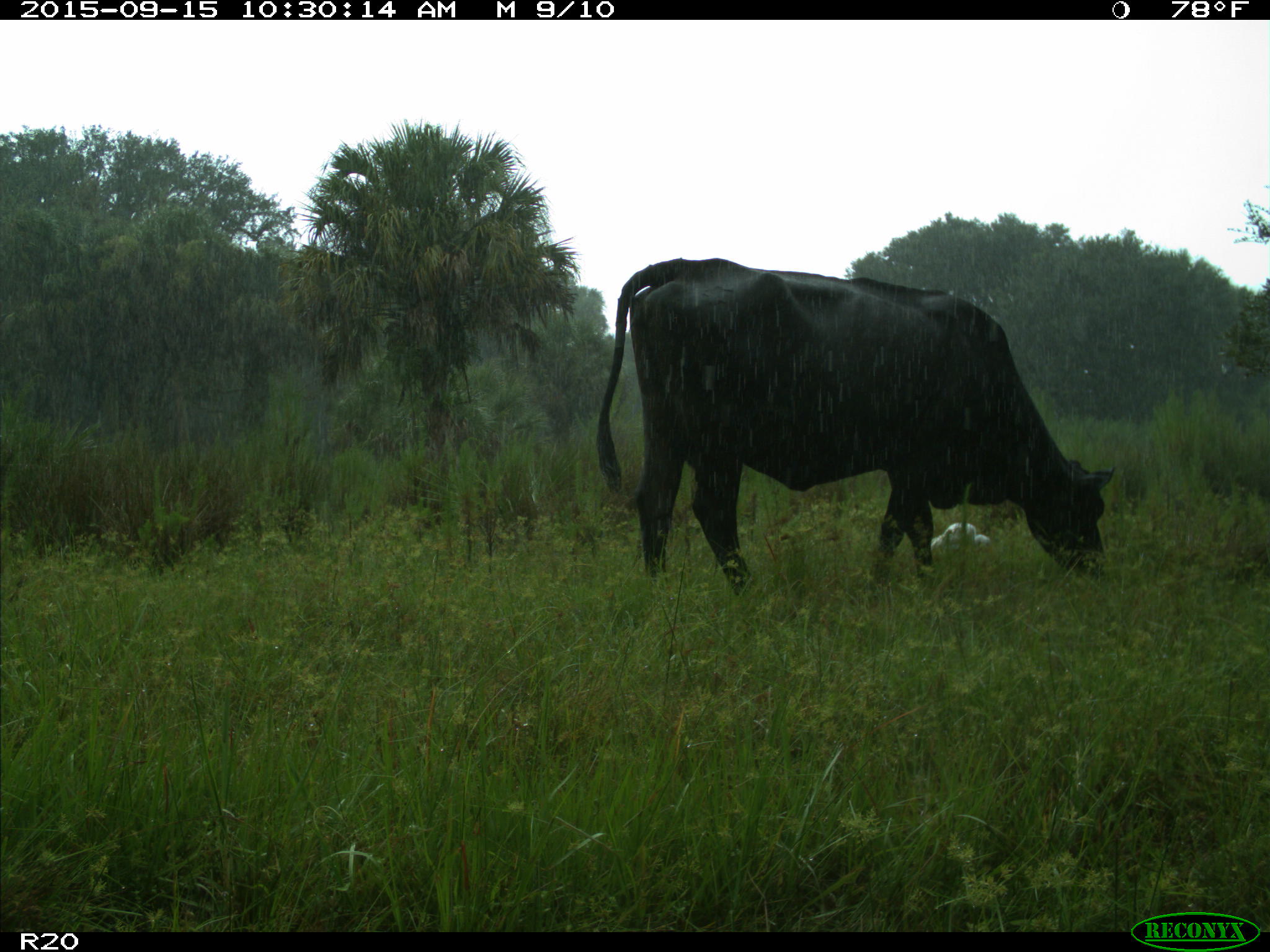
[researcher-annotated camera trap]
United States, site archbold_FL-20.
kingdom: Animalia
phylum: Chordata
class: Mammalia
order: Artiodactyla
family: Bovidae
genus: Bos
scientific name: Bos taurus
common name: domestic cow